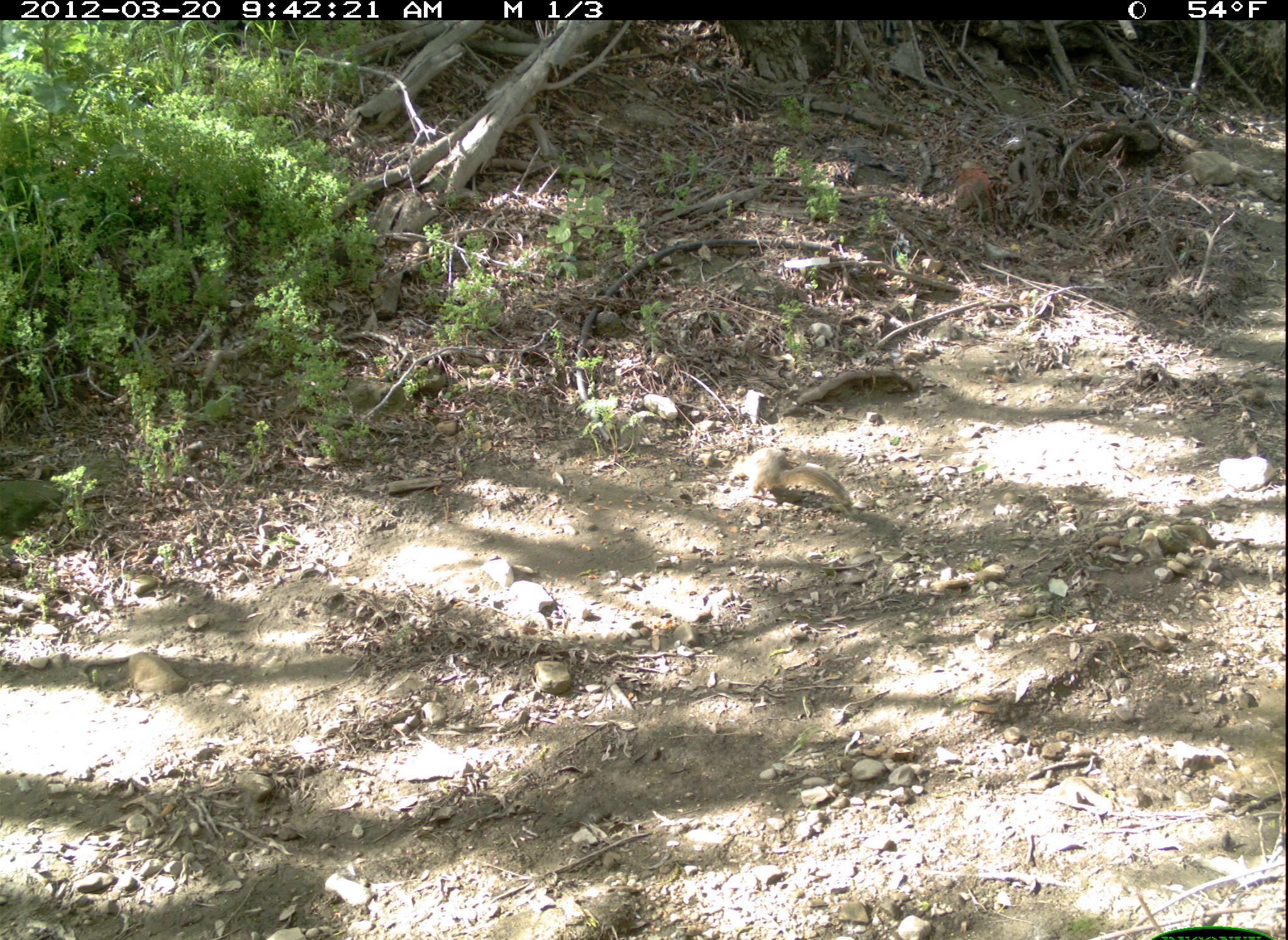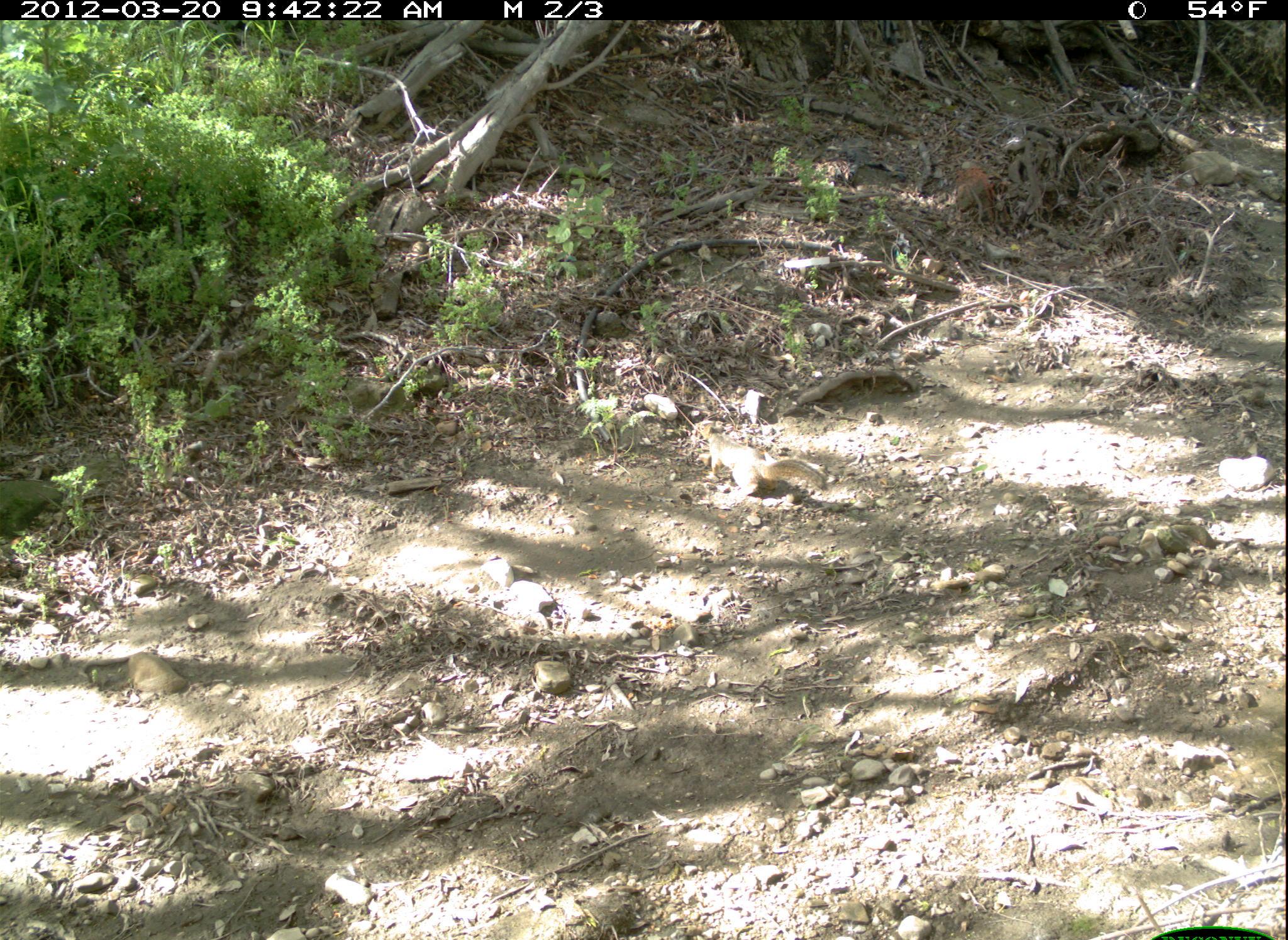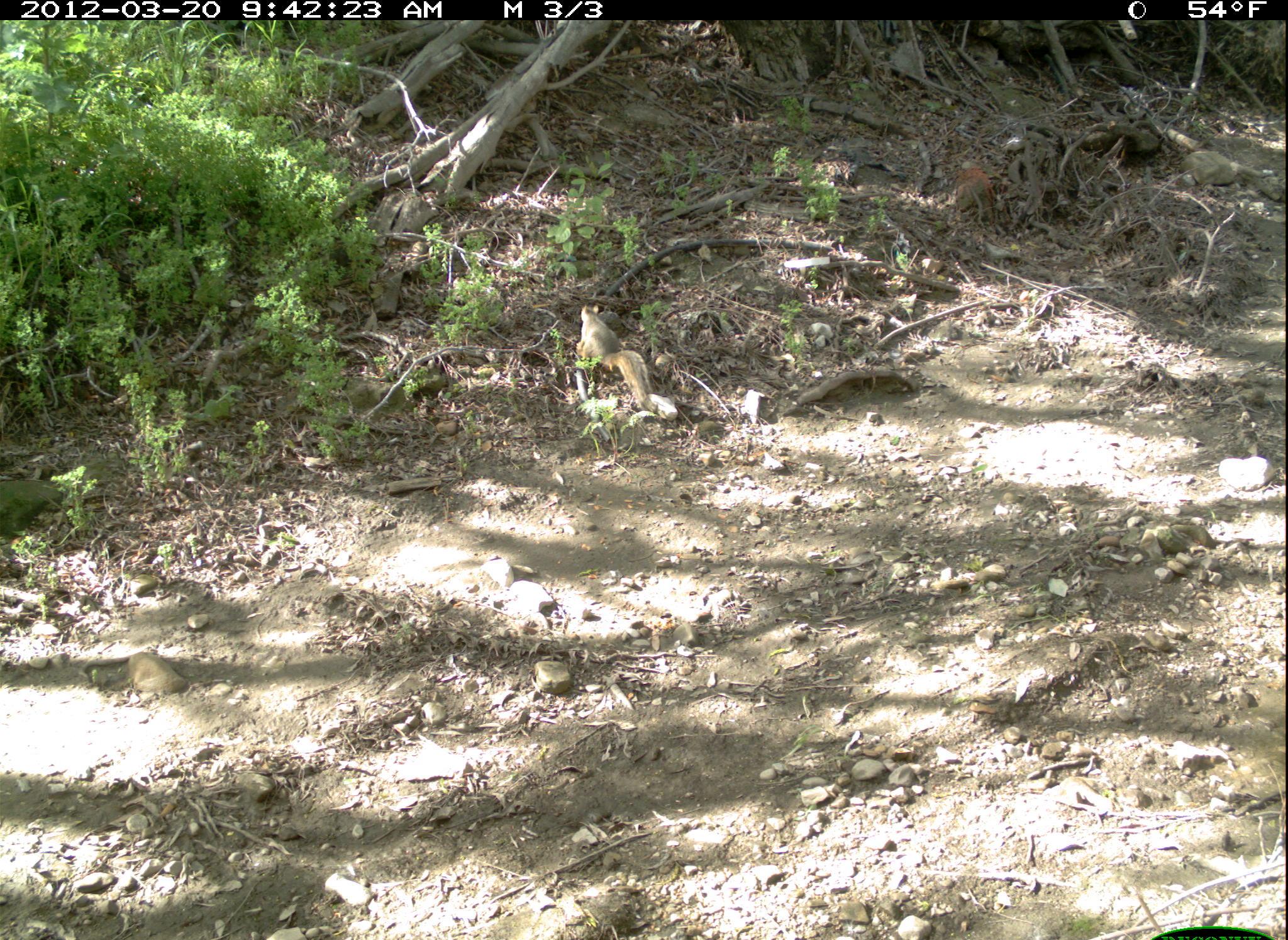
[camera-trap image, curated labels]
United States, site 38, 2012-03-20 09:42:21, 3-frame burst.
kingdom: Animalia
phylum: Chordata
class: Mammalia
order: Rodentia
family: Sciuridae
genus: Sciurus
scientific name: Sciurus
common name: squirrel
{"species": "squirrel (Sciurus)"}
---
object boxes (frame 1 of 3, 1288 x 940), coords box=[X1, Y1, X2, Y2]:
squirrel: box=[726, 445, 868, 519]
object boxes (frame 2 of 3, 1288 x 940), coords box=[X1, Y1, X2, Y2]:
squirrel: box=[696, 414, 842, 523]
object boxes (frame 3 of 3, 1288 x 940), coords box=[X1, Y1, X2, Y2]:
squirrel: box=[570, 290, 692, 433]